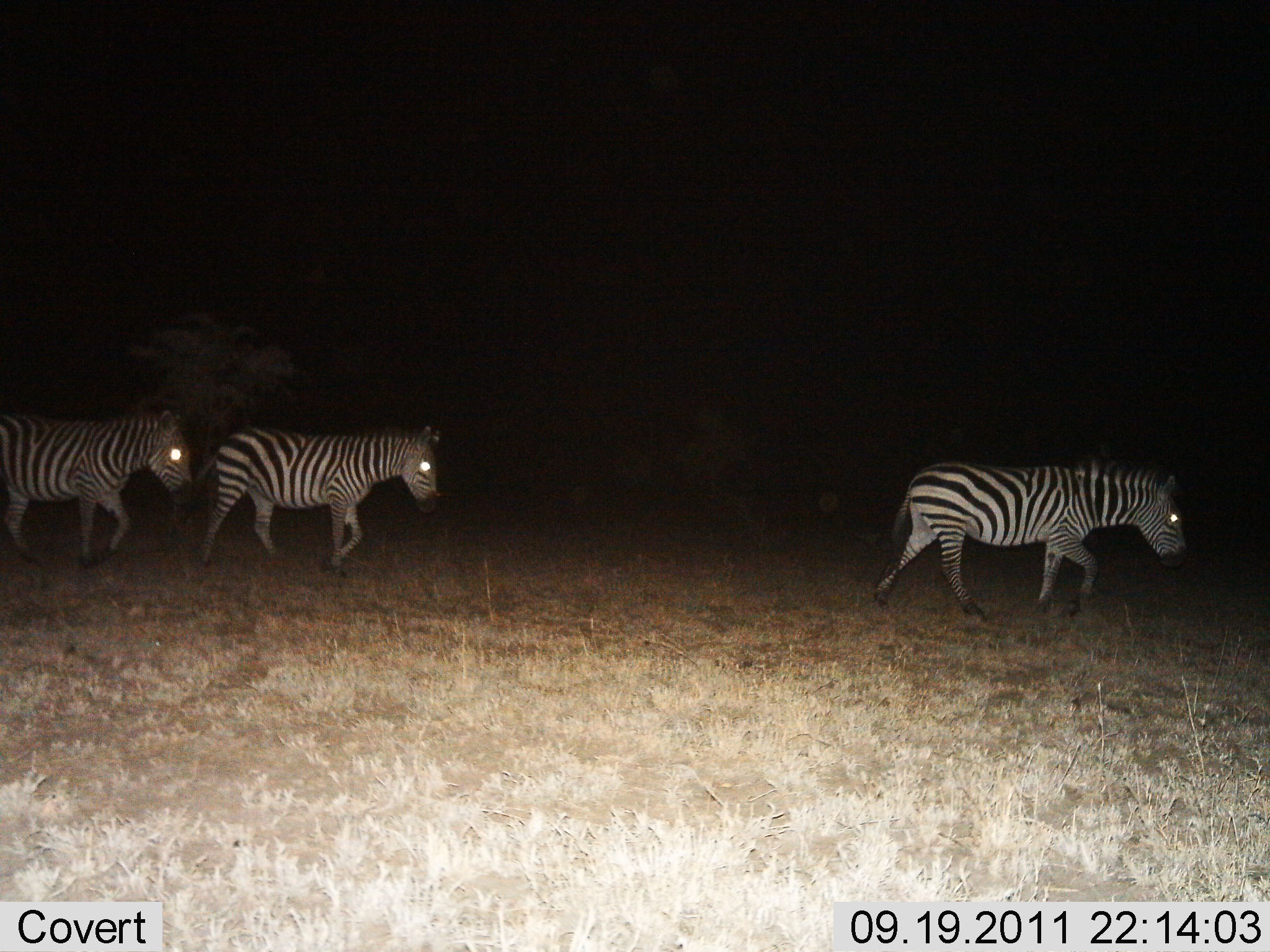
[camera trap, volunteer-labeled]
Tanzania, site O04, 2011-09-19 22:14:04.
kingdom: Animalia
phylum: Chordata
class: Mammalia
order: Perissodactyla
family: Equidae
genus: Equus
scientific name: Equus quagga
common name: plains zebra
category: zebra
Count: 3.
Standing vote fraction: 27%.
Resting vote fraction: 0%.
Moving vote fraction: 82%.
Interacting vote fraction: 0%.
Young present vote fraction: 0%.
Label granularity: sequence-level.